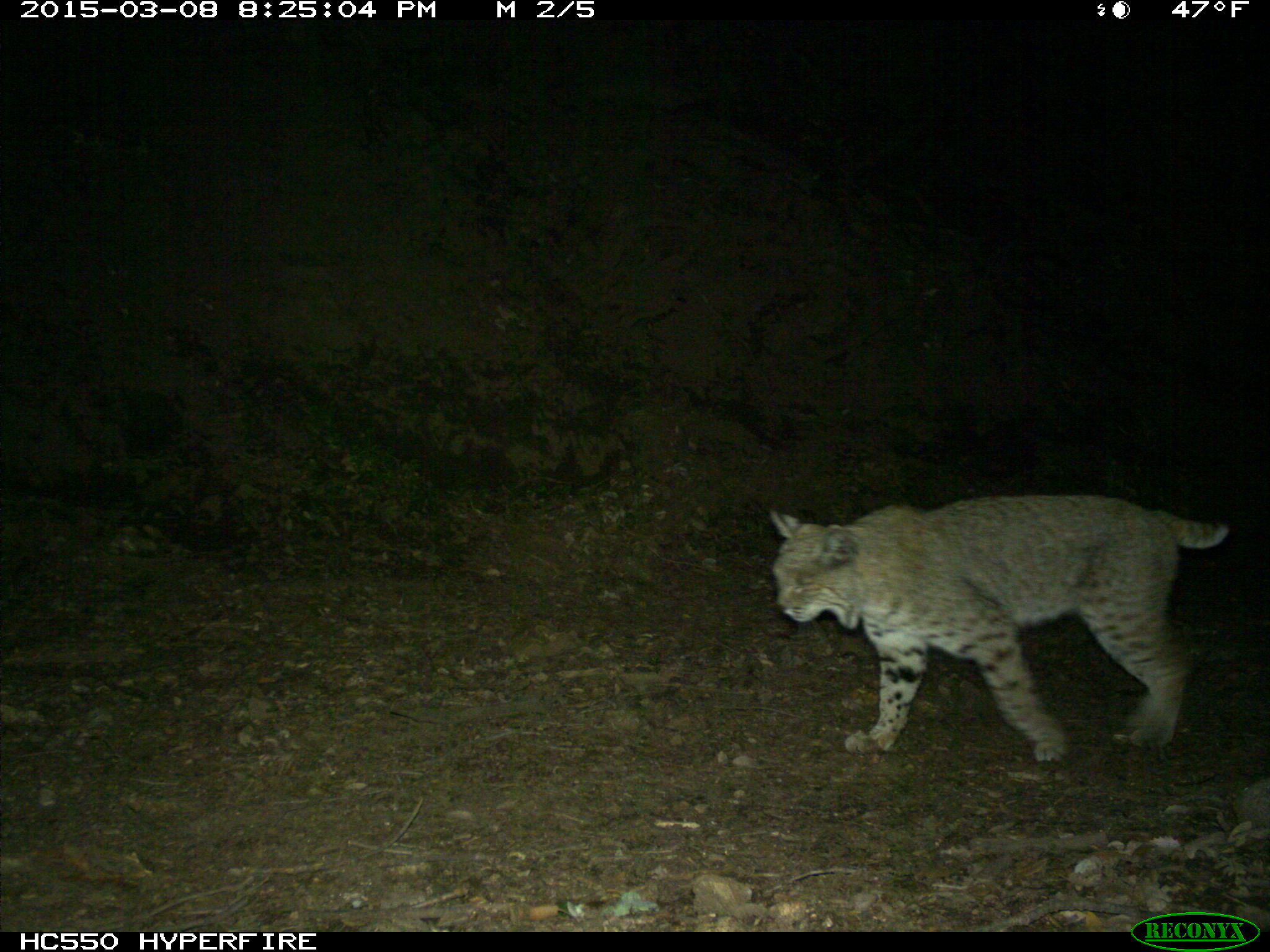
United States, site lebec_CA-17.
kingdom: Animalia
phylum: Chordata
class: Mammalia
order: Carnivora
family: Felidae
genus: Lynx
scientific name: Lynx rufus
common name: bobcat